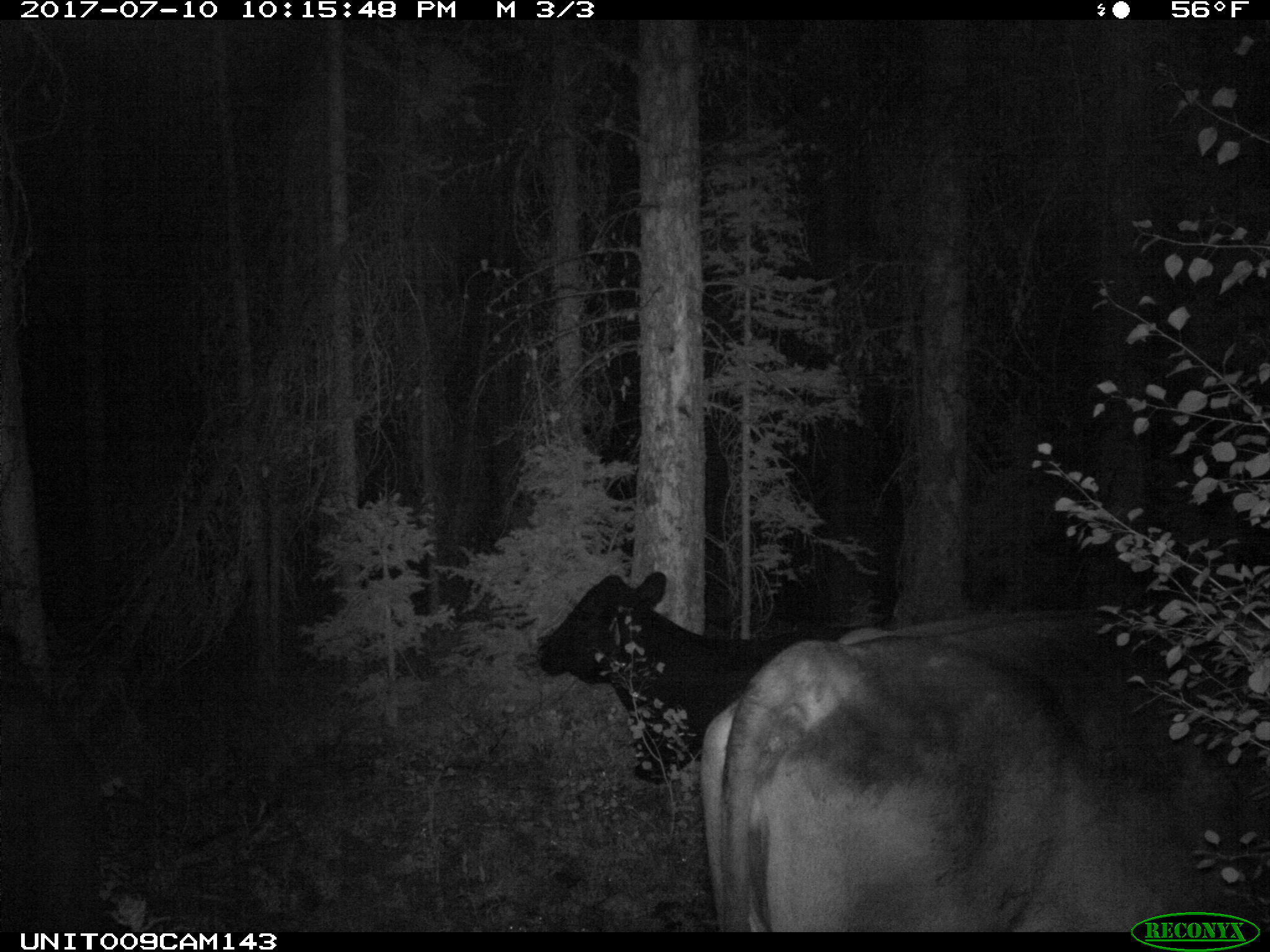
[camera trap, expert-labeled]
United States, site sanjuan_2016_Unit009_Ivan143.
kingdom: Animalia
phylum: Chordata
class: Mammalia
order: Artiodactyla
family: Bovidae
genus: Bos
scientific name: Bos taurus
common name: domestic cow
Bos taurus (domestic cow).